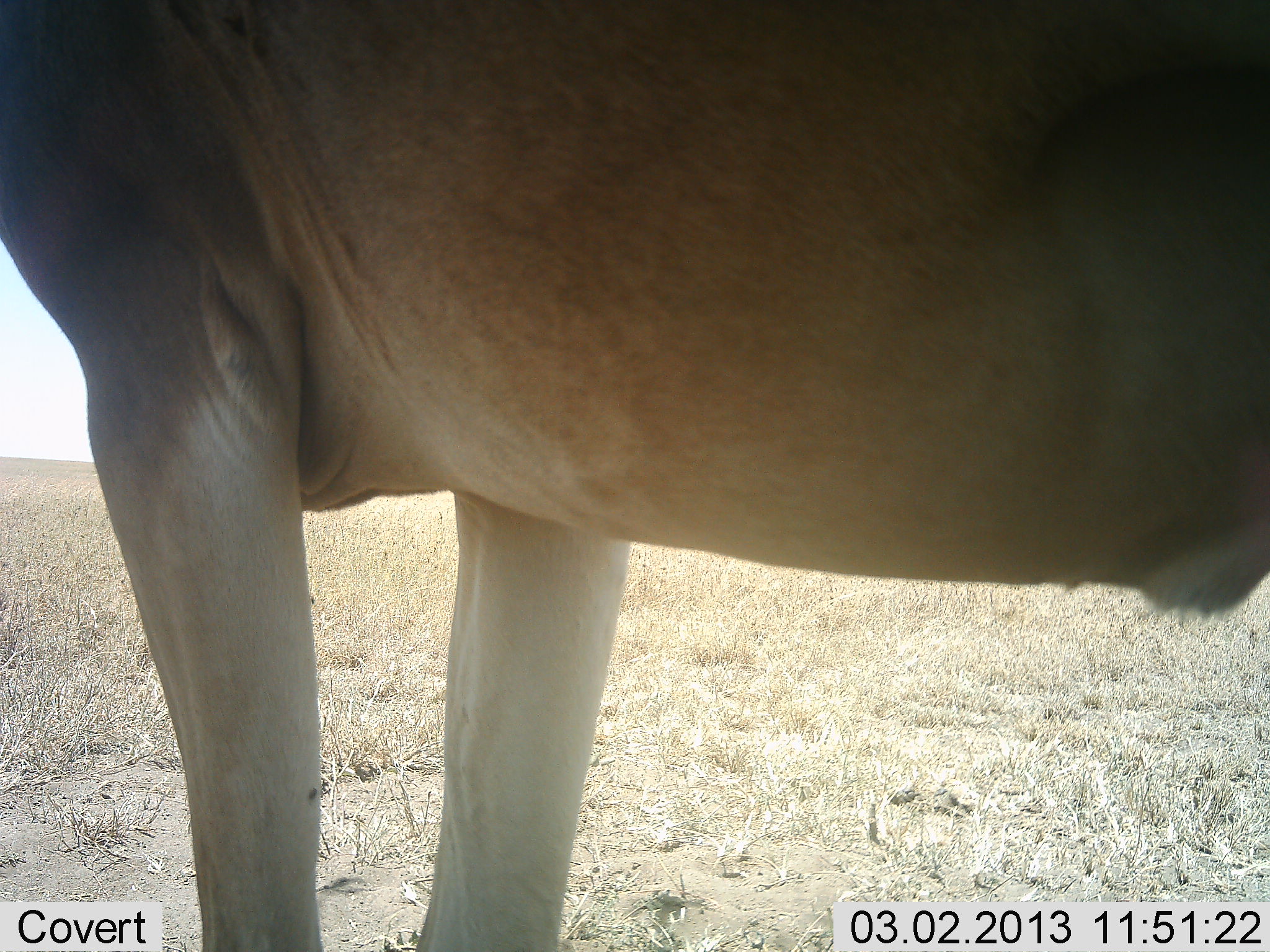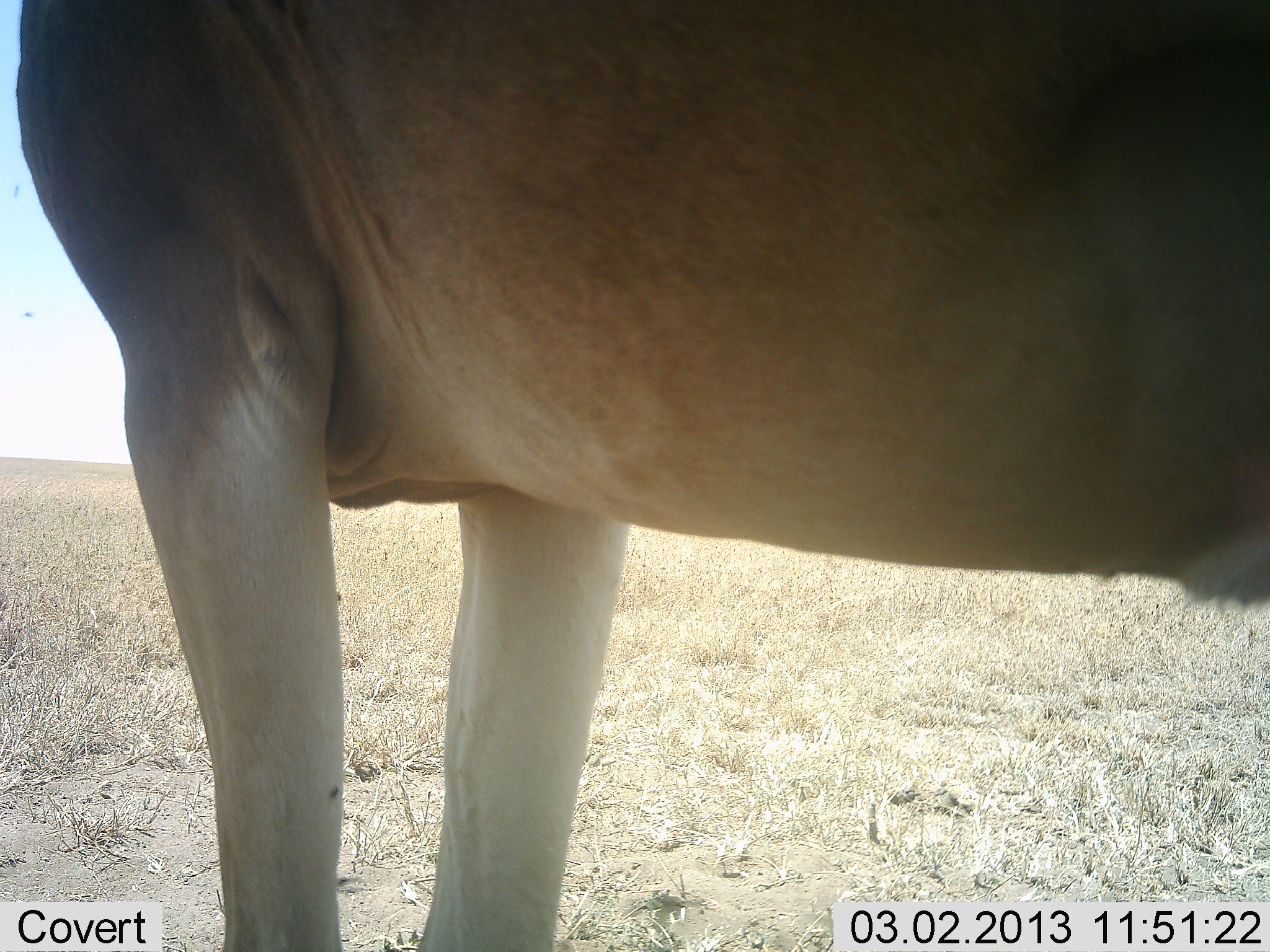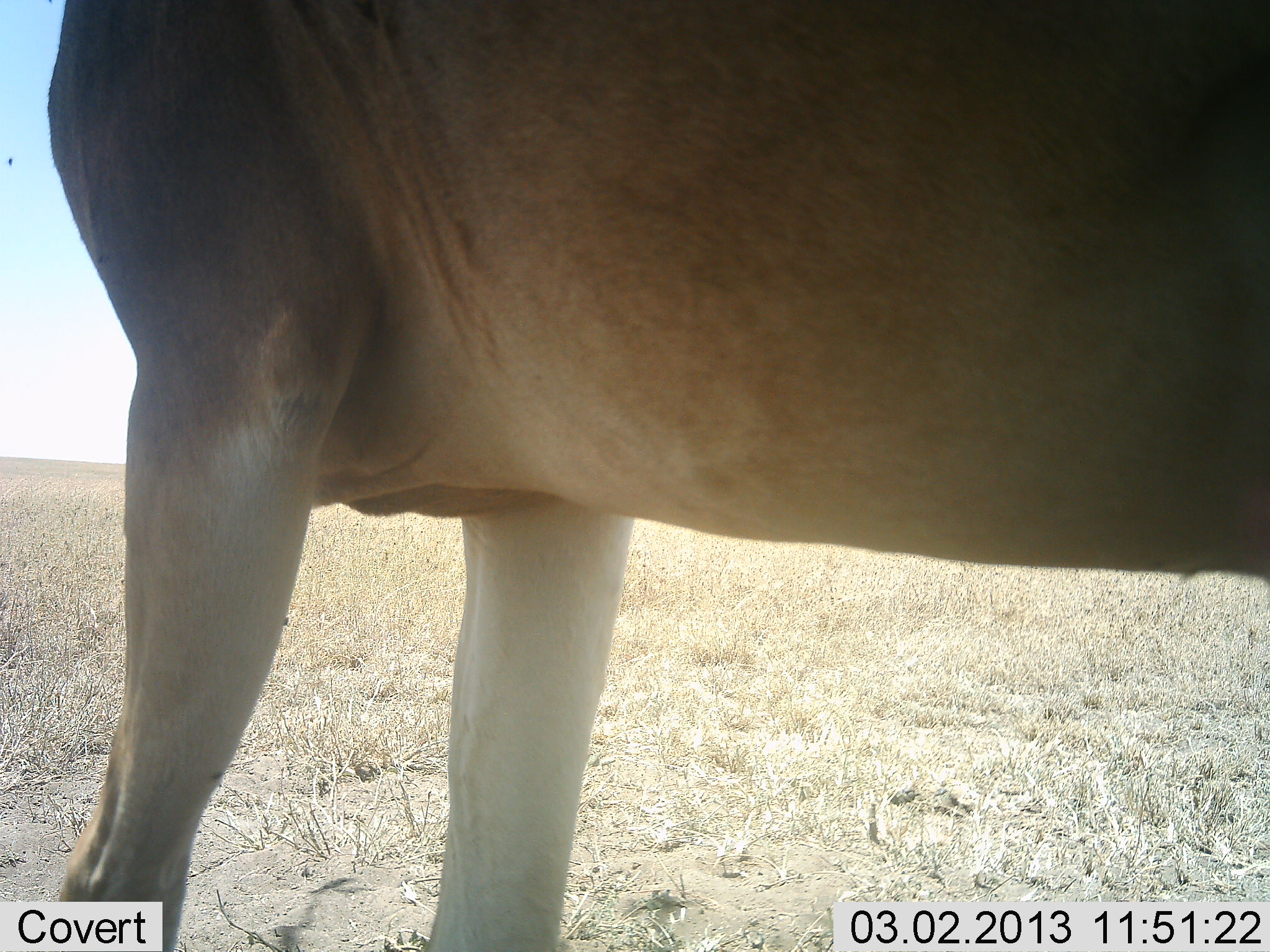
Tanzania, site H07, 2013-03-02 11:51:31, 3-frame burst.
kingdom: Animalia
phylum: Chordata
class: Mammalia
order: Artiodactyla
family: Bovidae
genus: Alcelaphus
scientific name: Alcelaphus buselaphus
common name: hartebeest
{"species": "hartebeest (Alcelaphus buselaphus)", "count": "1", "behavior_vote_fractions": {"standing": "100%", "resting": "0%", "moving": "0%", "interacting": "0%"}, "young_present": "0%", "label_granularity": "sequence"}